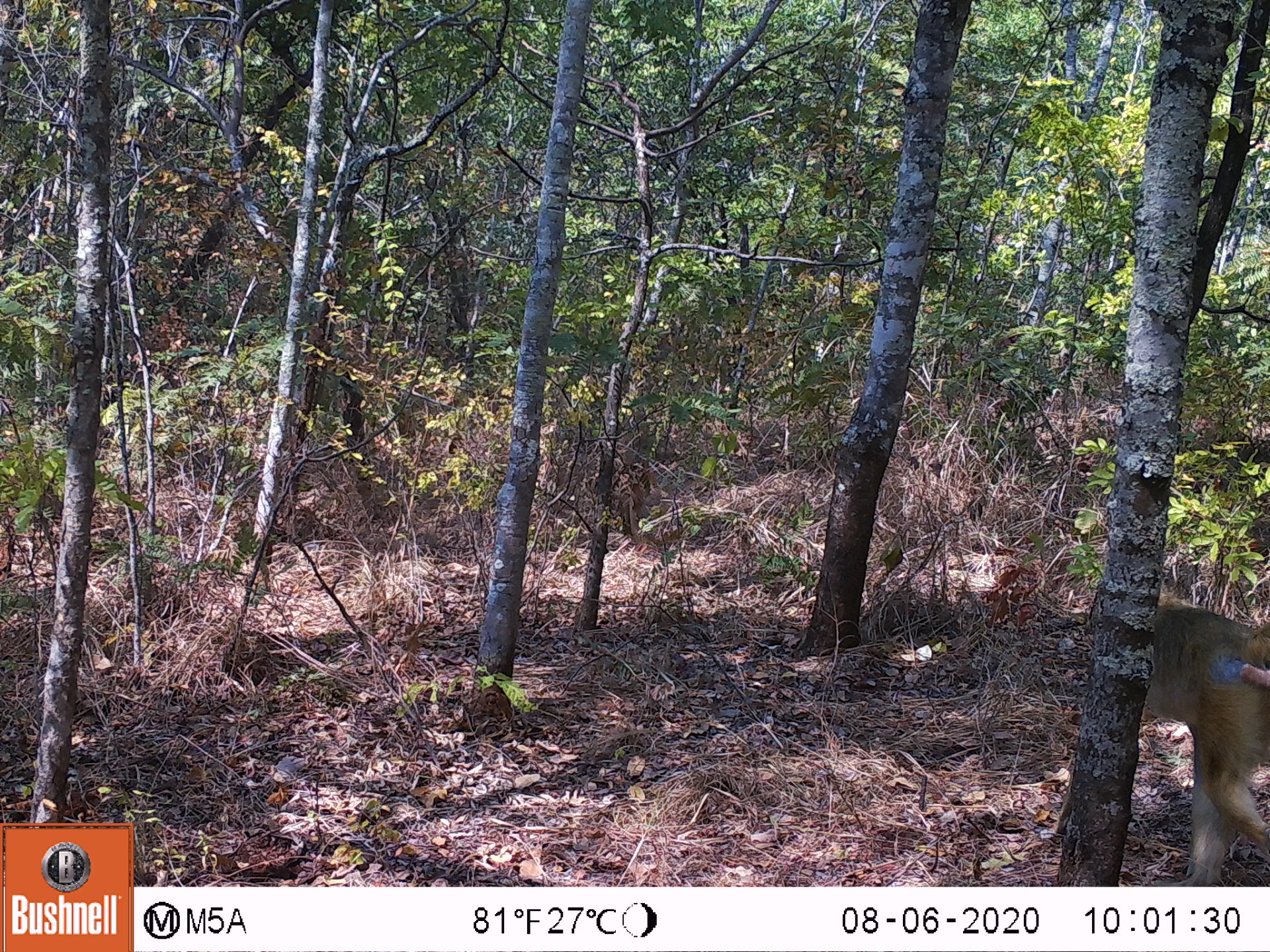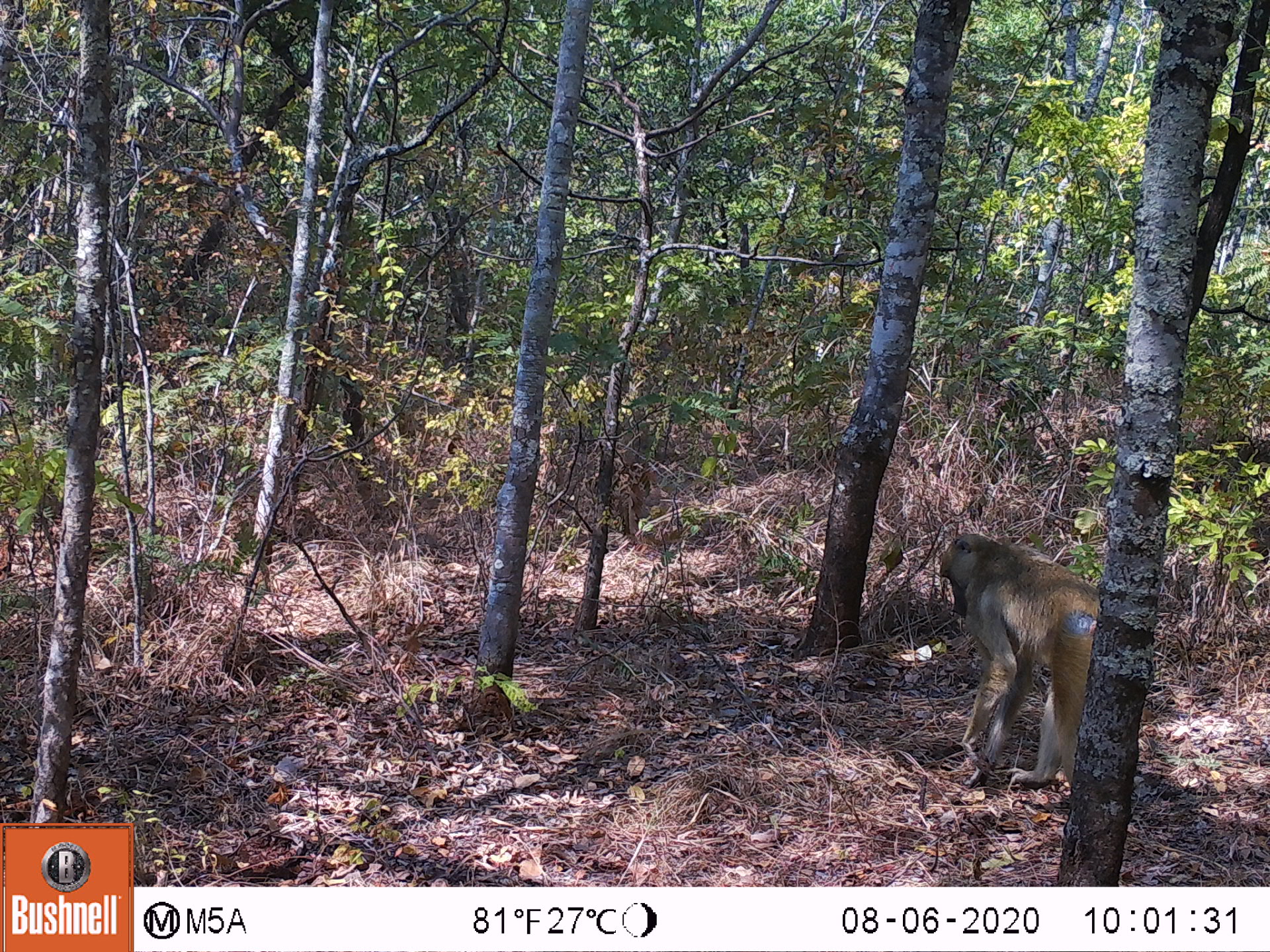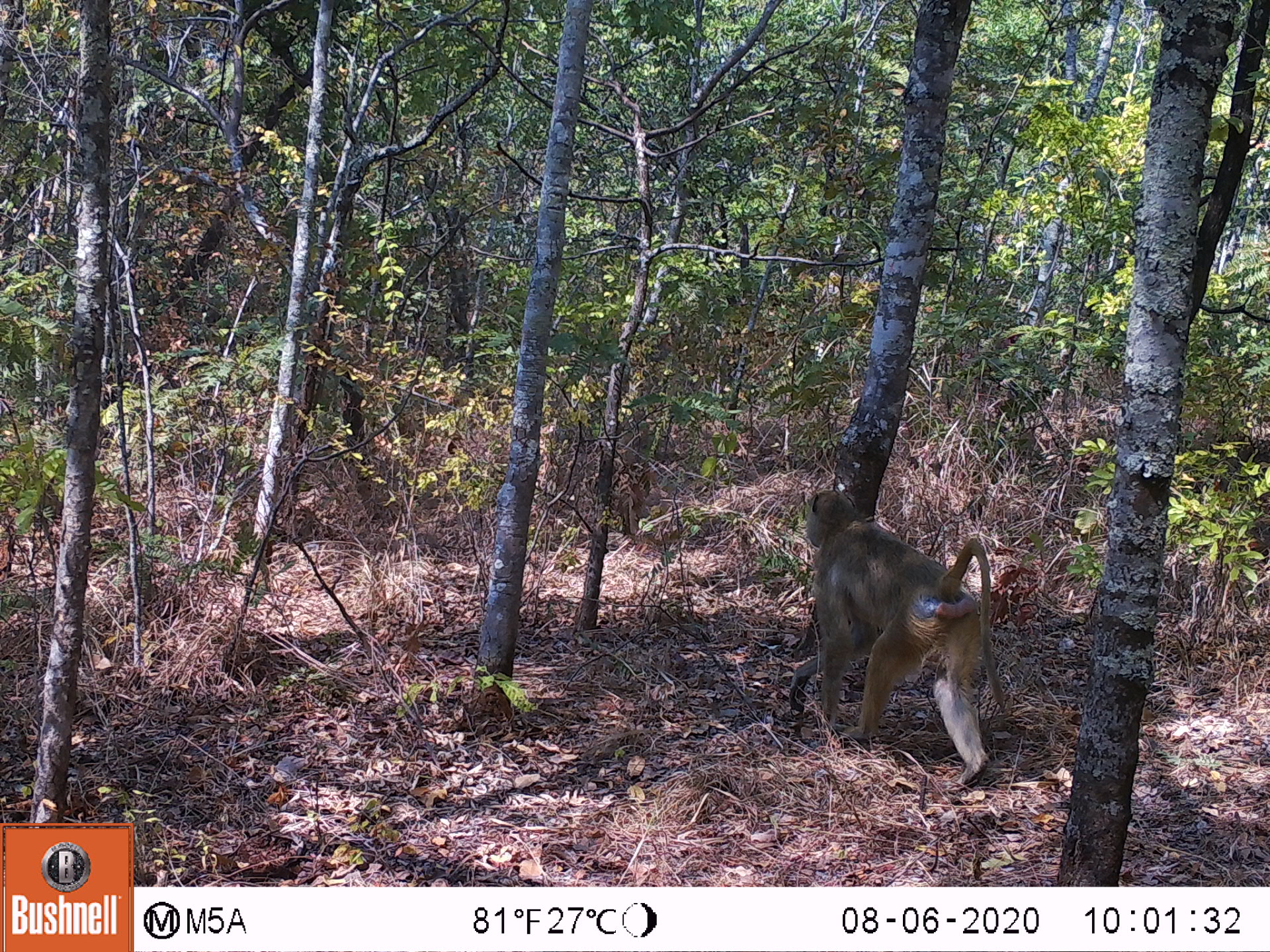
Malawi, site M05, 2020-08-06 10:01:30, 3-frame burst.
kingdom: Animalia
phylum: Chordata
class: Mammalia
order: Primates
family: Cercopithecidae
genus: Papio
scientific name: Papio cynocephalus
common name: yellow baboon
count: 1